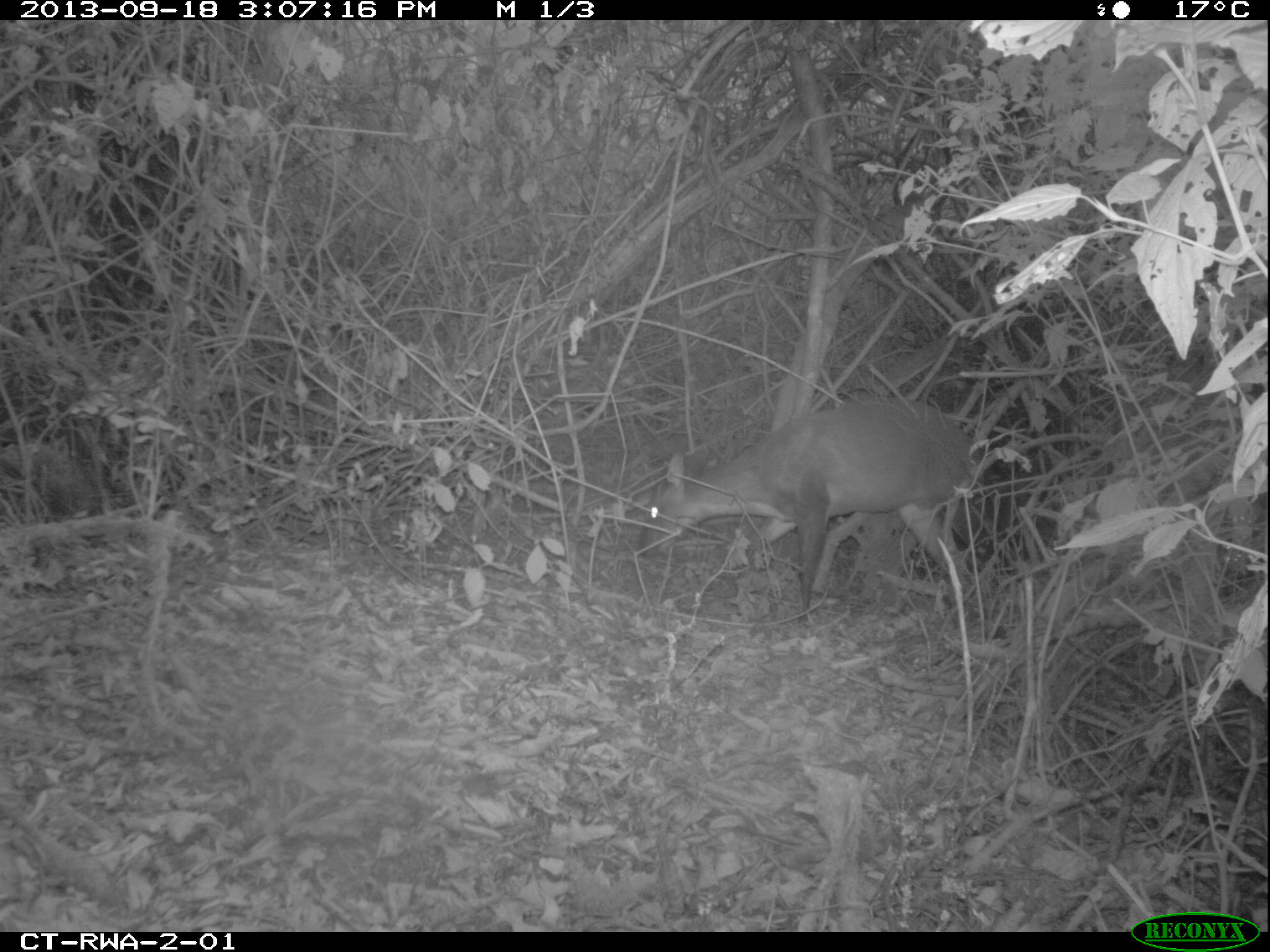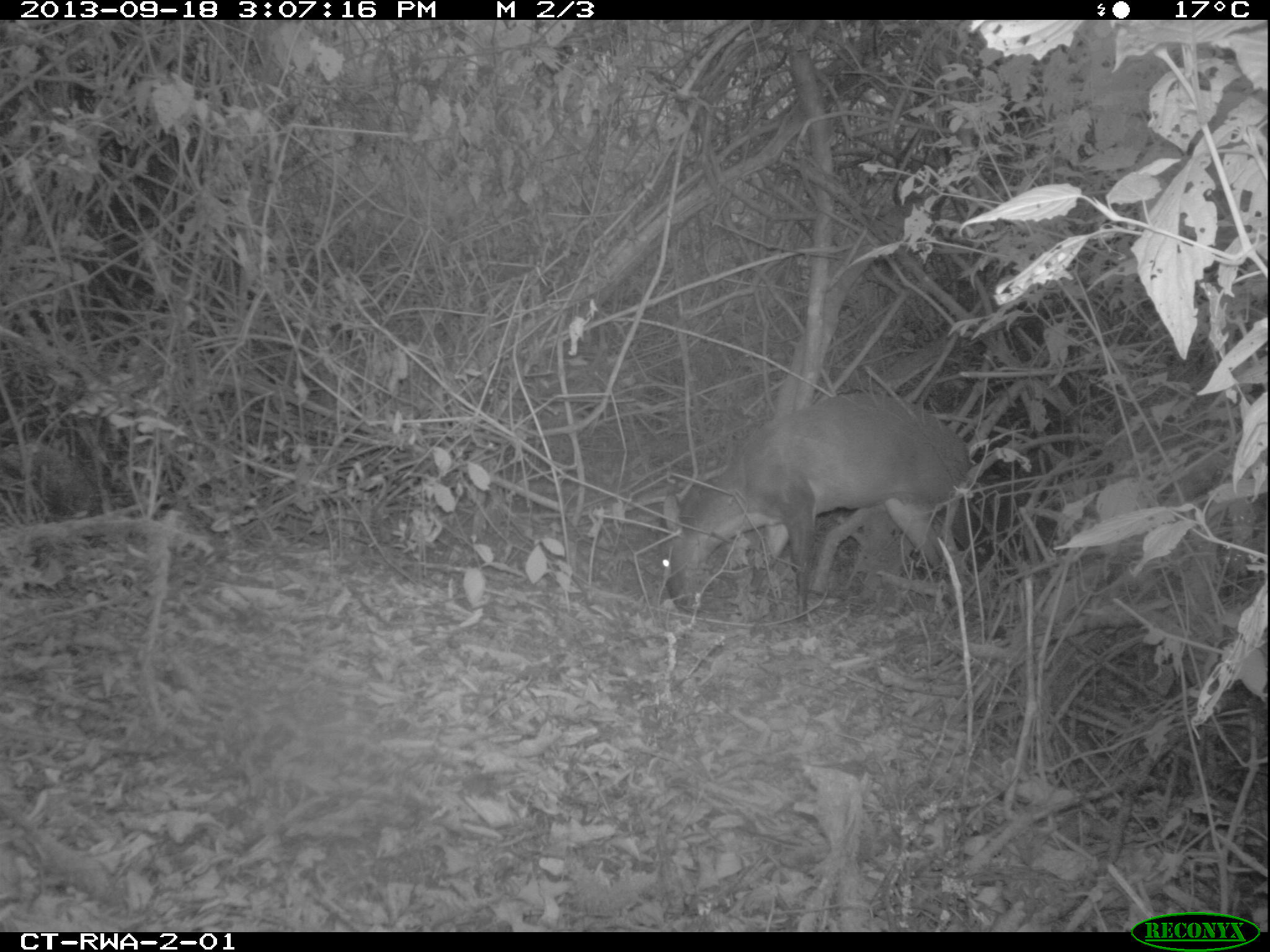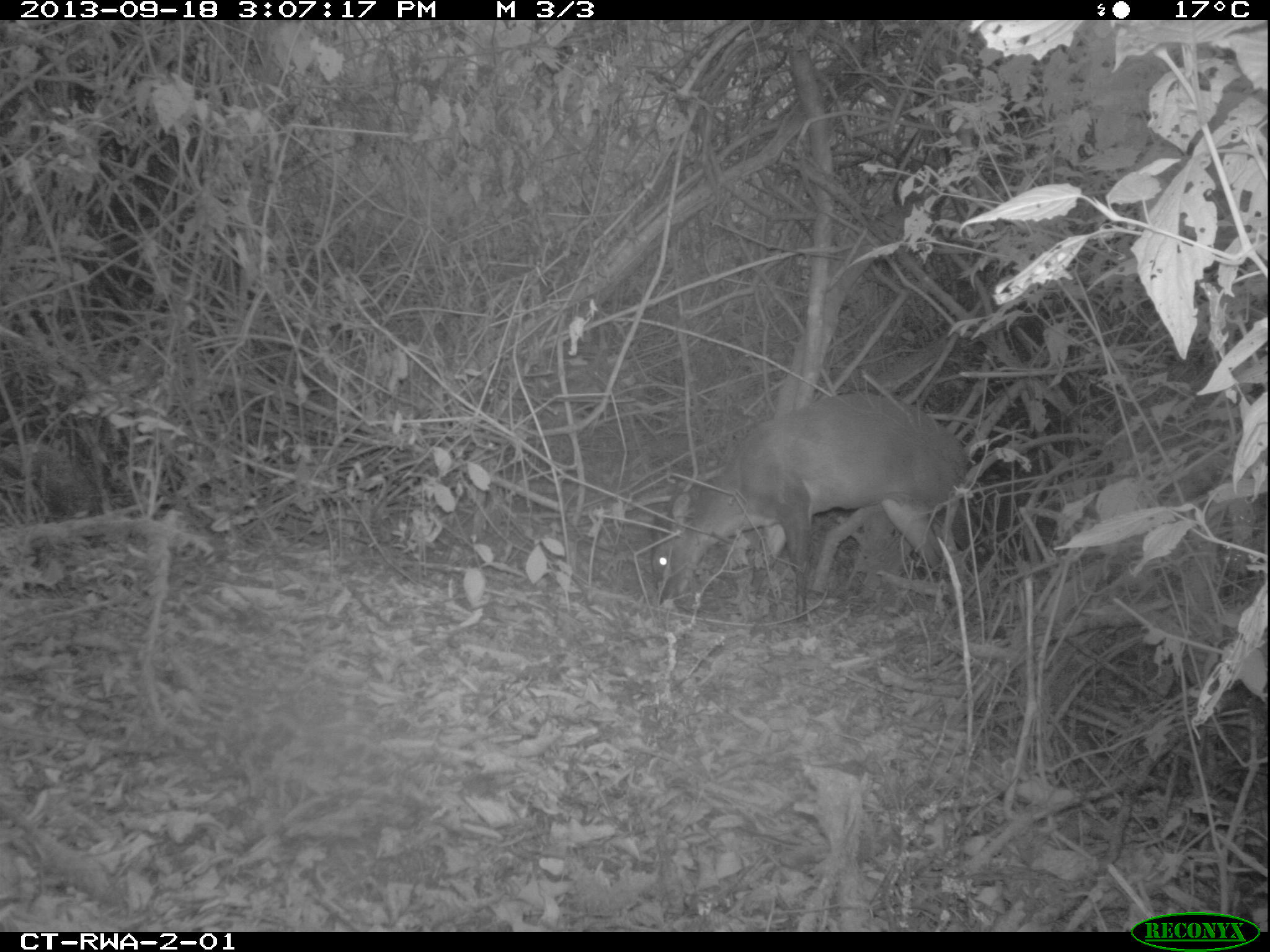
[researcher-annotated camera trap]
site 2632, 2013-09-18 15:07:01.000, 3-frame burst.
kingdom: Animalia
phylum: Chordata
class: Mammalia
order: Artiodactyla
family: Bovidae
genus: Cephalophus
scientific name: Cephalophus nigrifrons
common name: black-fronted duiker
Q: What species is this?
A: Cephalophus nigrifrons (black-fronted duiker).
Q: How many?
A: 1.